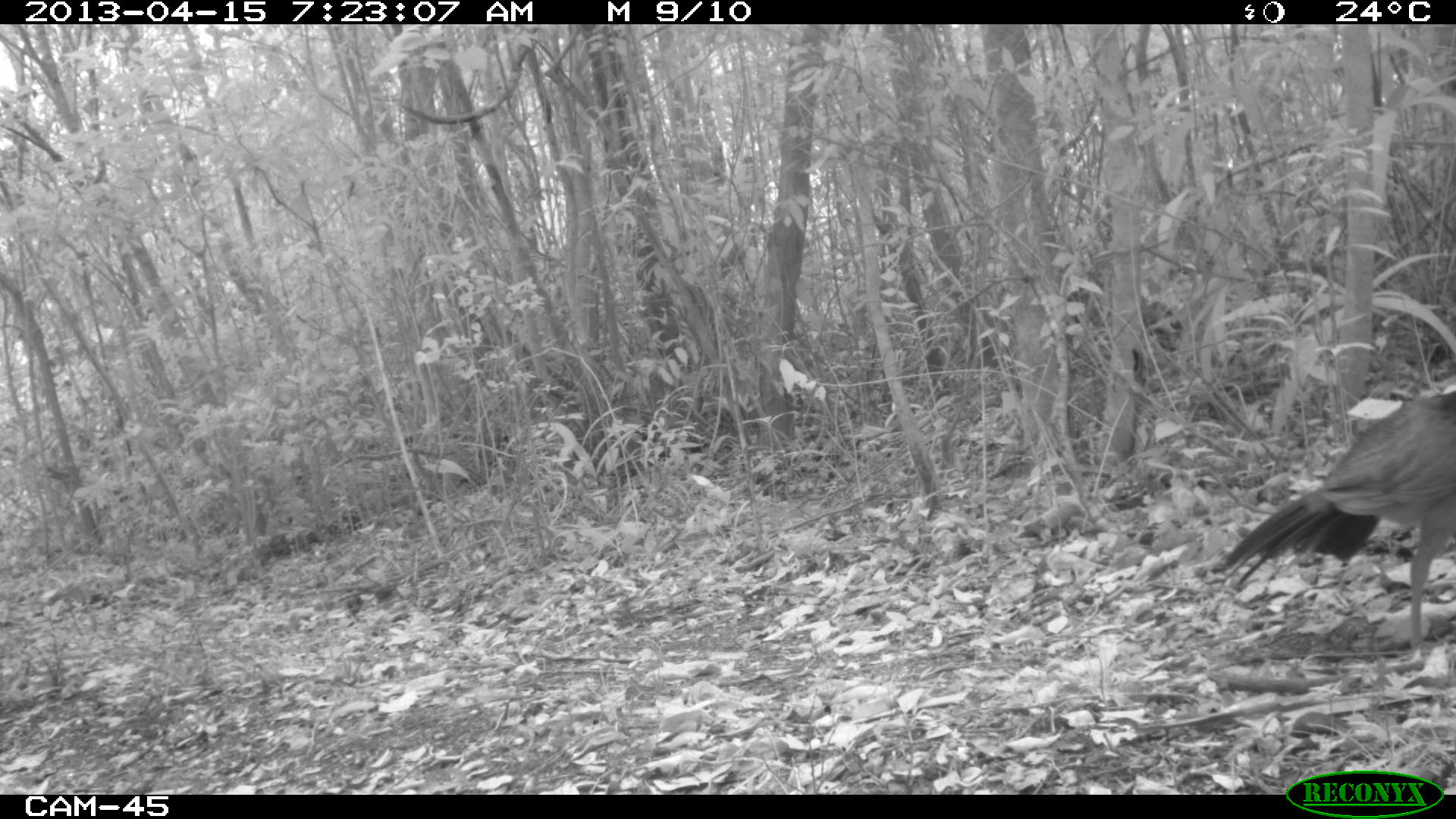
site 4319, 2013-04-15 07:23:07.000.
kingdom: Animalia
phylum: Chordata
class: Aves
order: Galliformes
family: Cracidae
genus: Crax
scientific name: Crax rubra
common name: great curassow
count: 1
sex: female